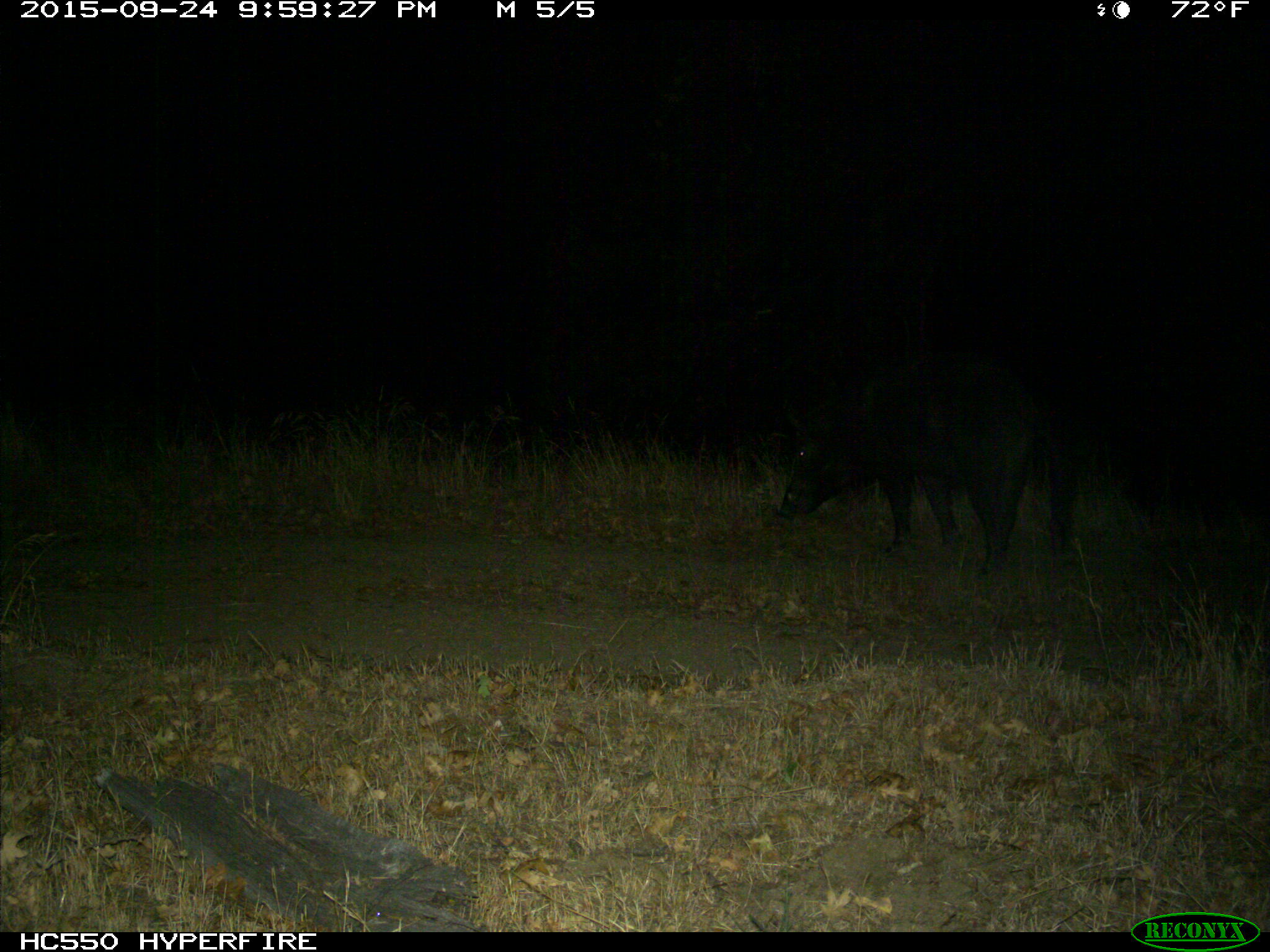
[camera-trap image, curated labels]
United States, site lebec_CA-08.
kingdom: Animalia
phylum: Chordata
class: Mammalia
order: Artiodactyla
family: Suidae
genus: Sus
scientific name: Sus scrofa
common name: wild boar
Sus scrofa (wild boar).